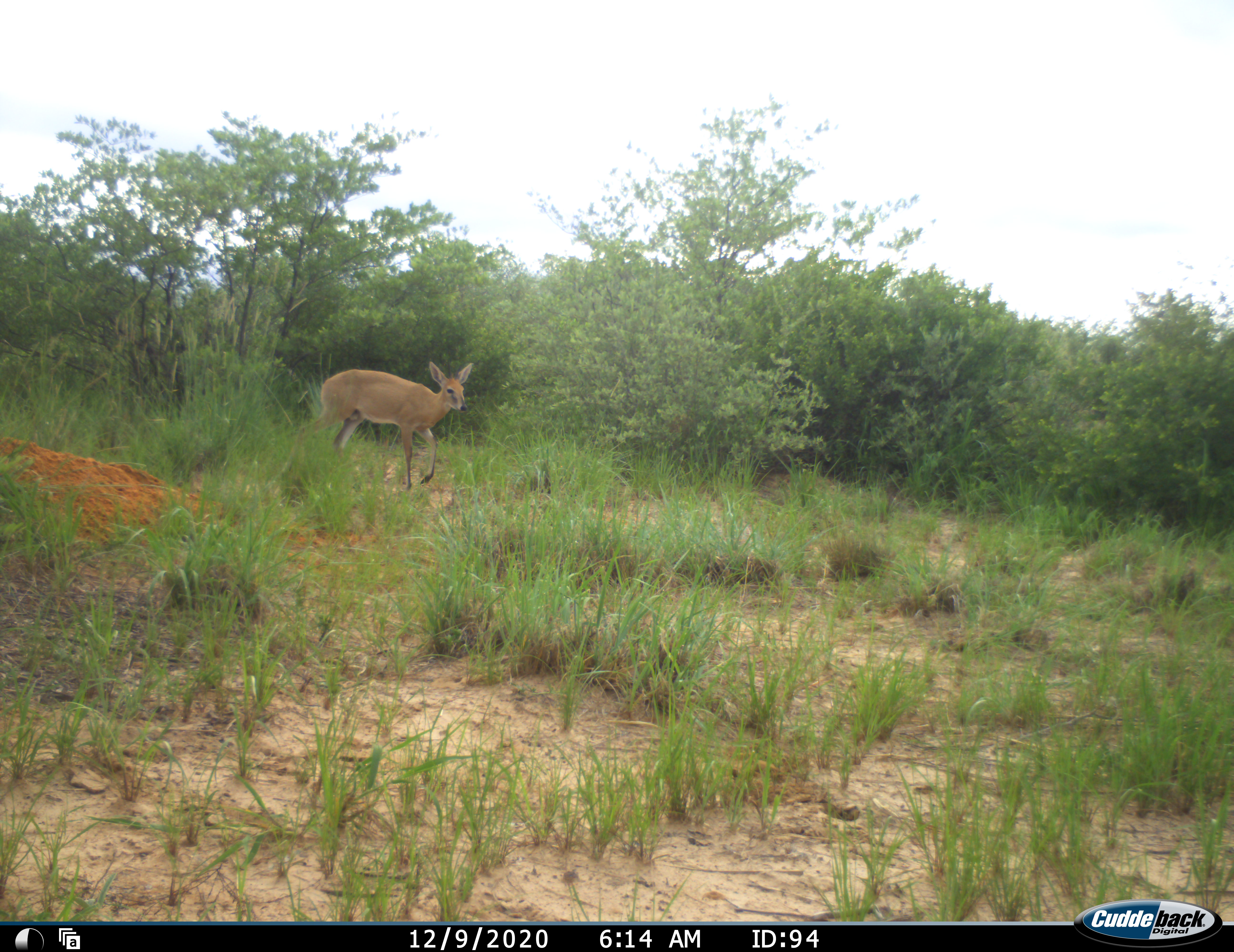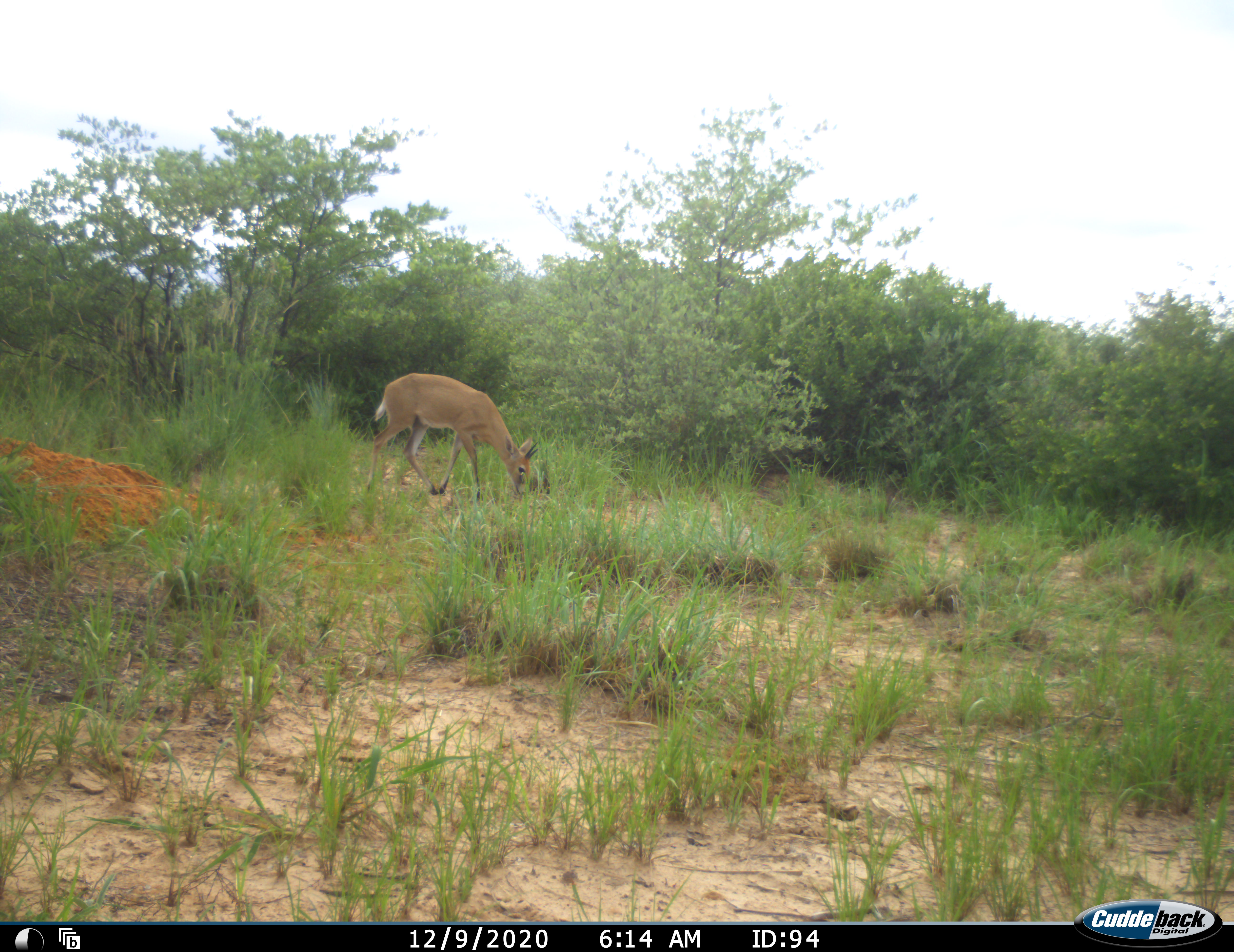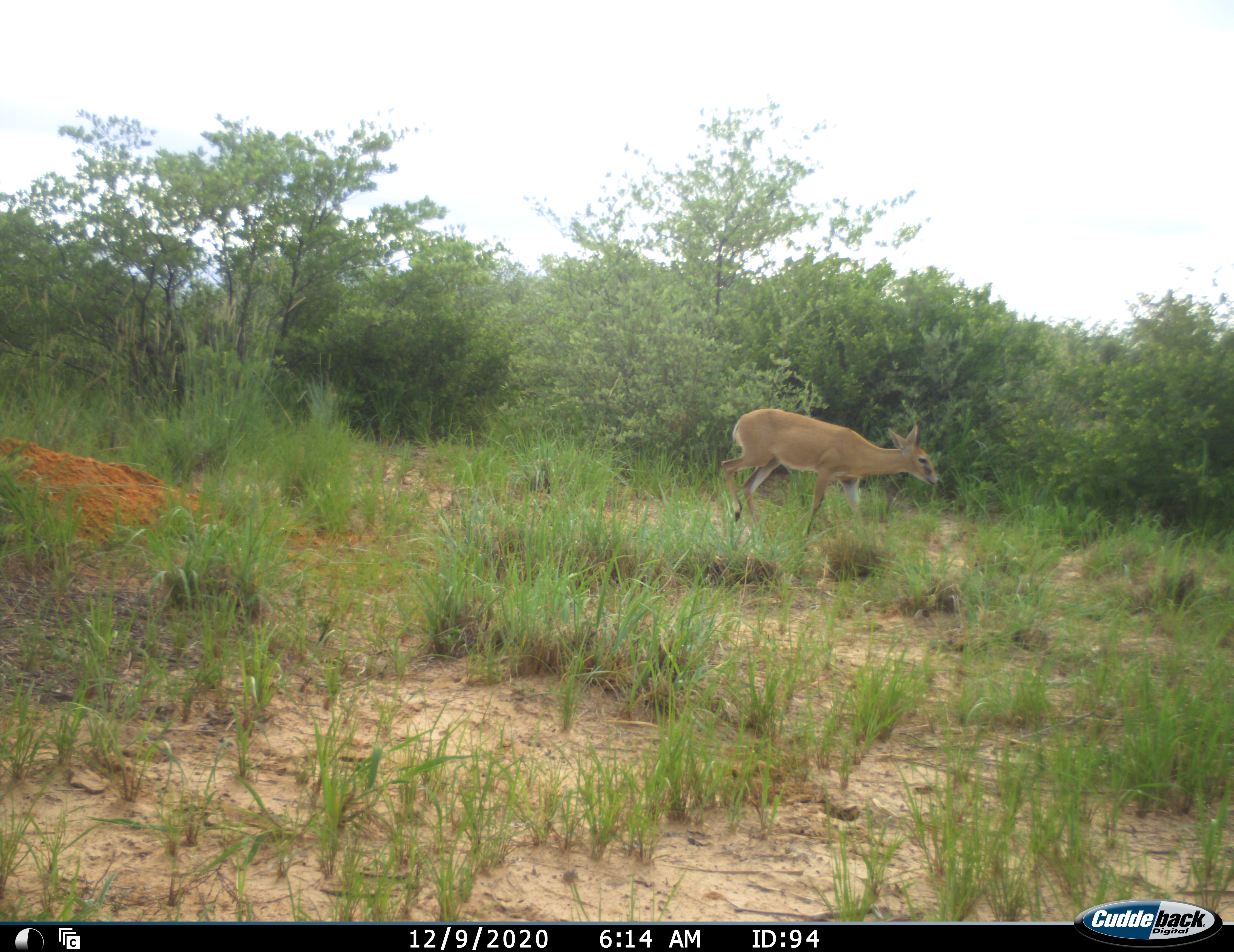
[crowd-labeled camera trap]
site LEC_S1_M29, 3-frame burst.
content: unidentified animal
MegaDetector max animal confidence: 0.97